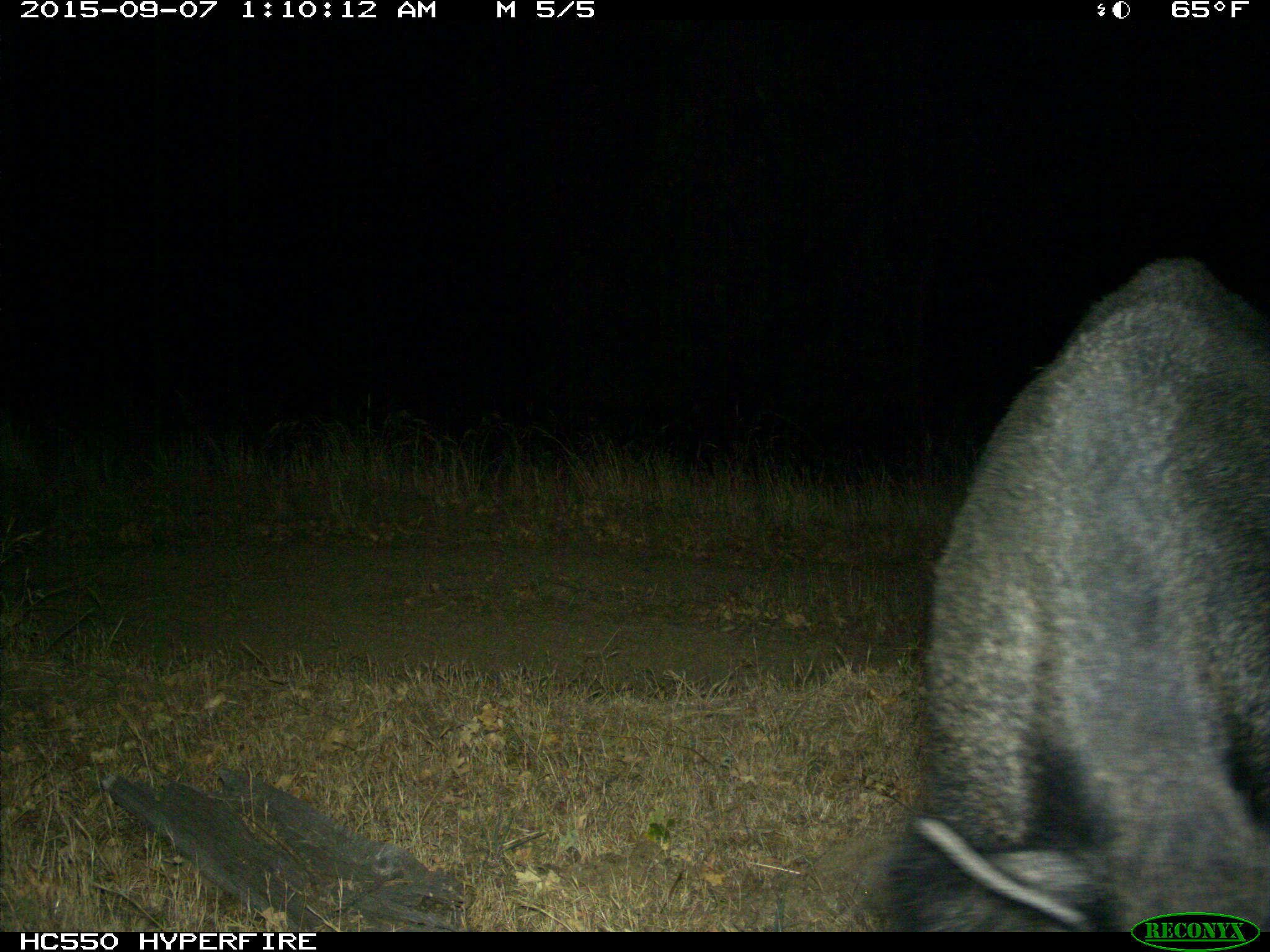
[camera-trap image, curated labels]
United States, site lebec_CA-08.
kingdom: Animalia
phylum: Chordata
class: Mammalia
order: Artiodactyla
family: Suidae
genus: Sus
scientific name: Sus scrofa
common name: wild boar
Sus scrofa (wild boar).